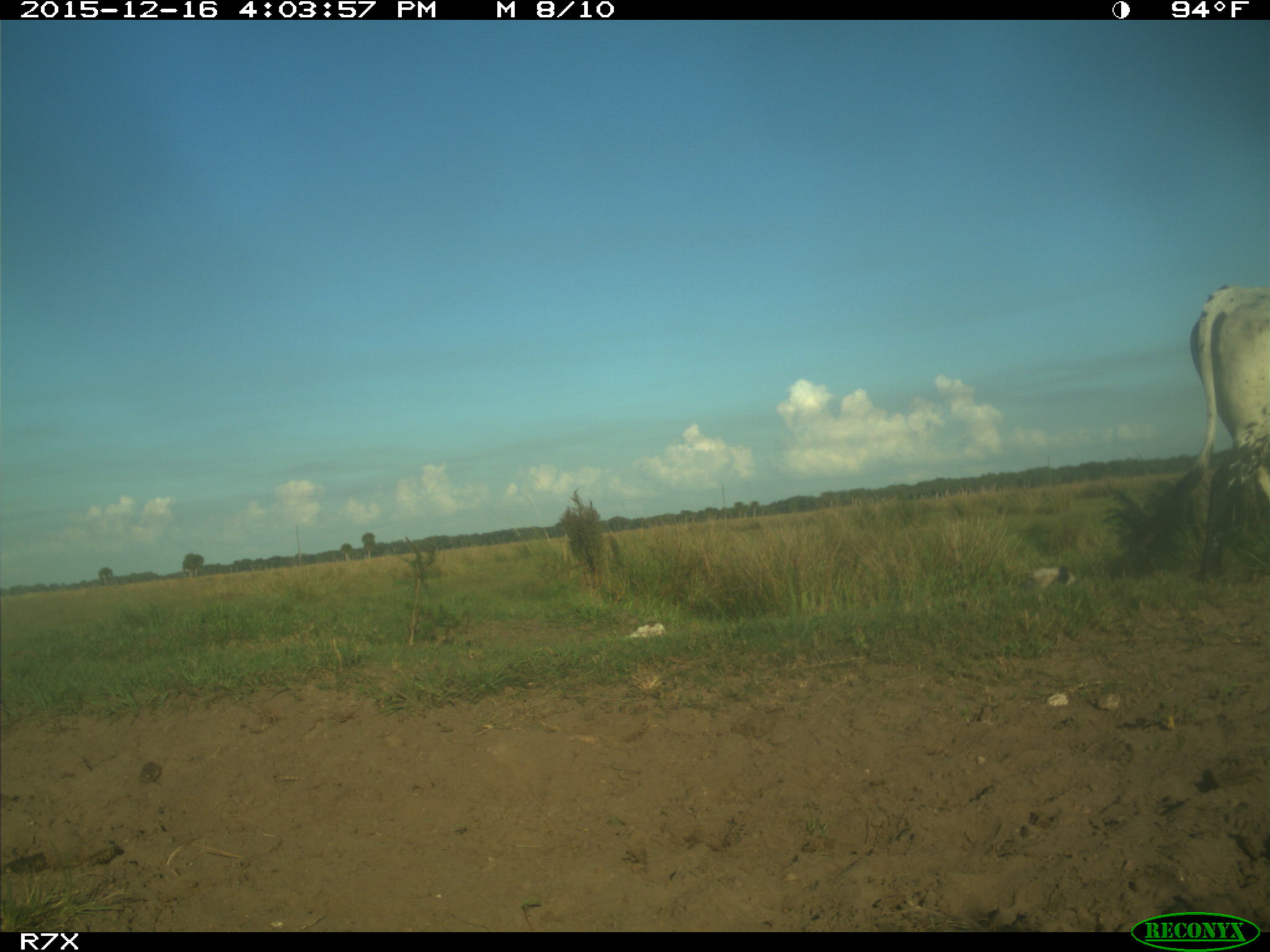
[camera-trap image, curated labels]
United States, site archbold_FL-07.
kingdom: Animalia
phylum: Chordata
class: Mammalia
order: Artiodactyla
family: Bovidae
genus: Bos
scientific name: Bos taurus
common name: domestic cow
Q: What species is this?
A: Bos taurus (domestic cow).